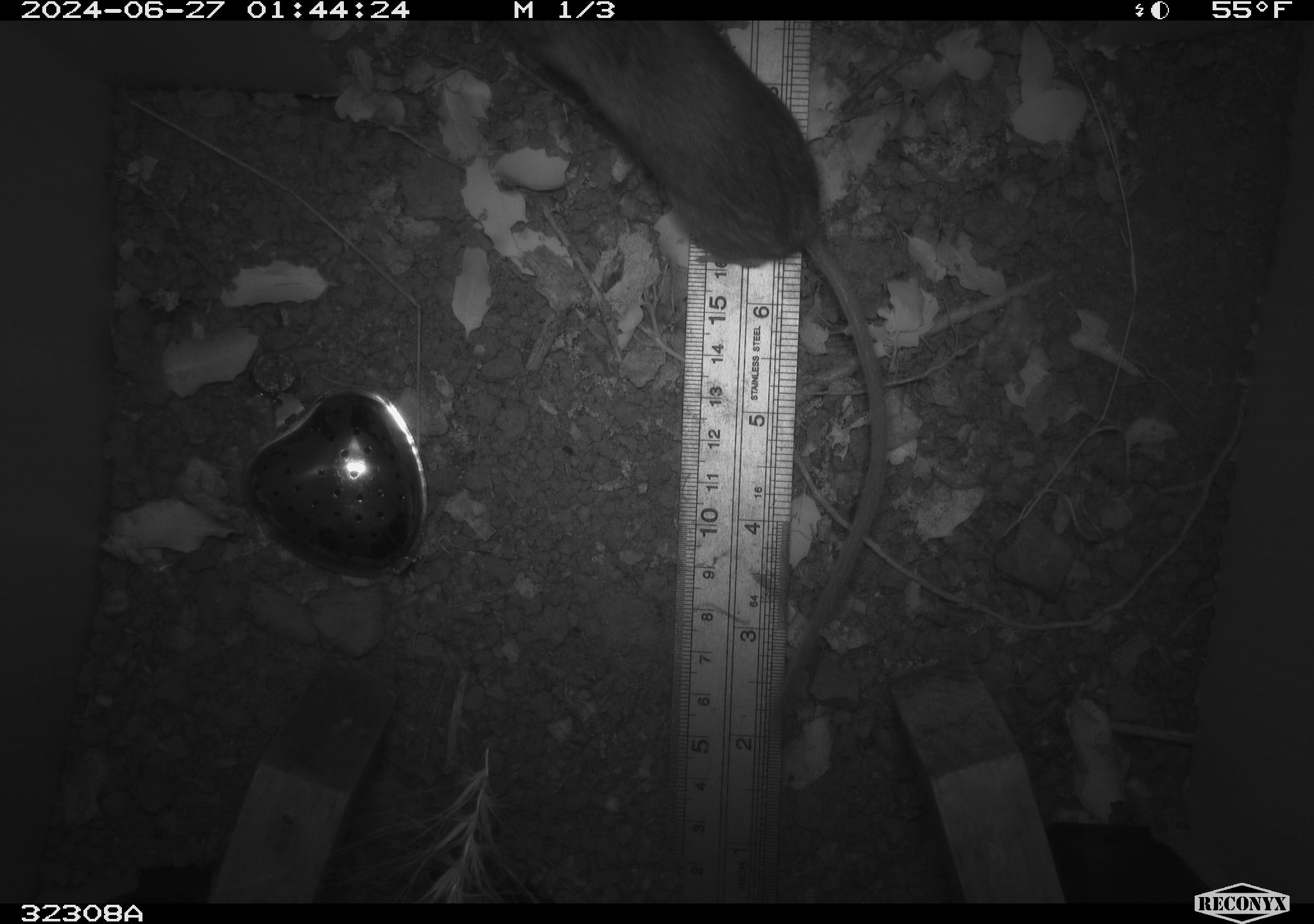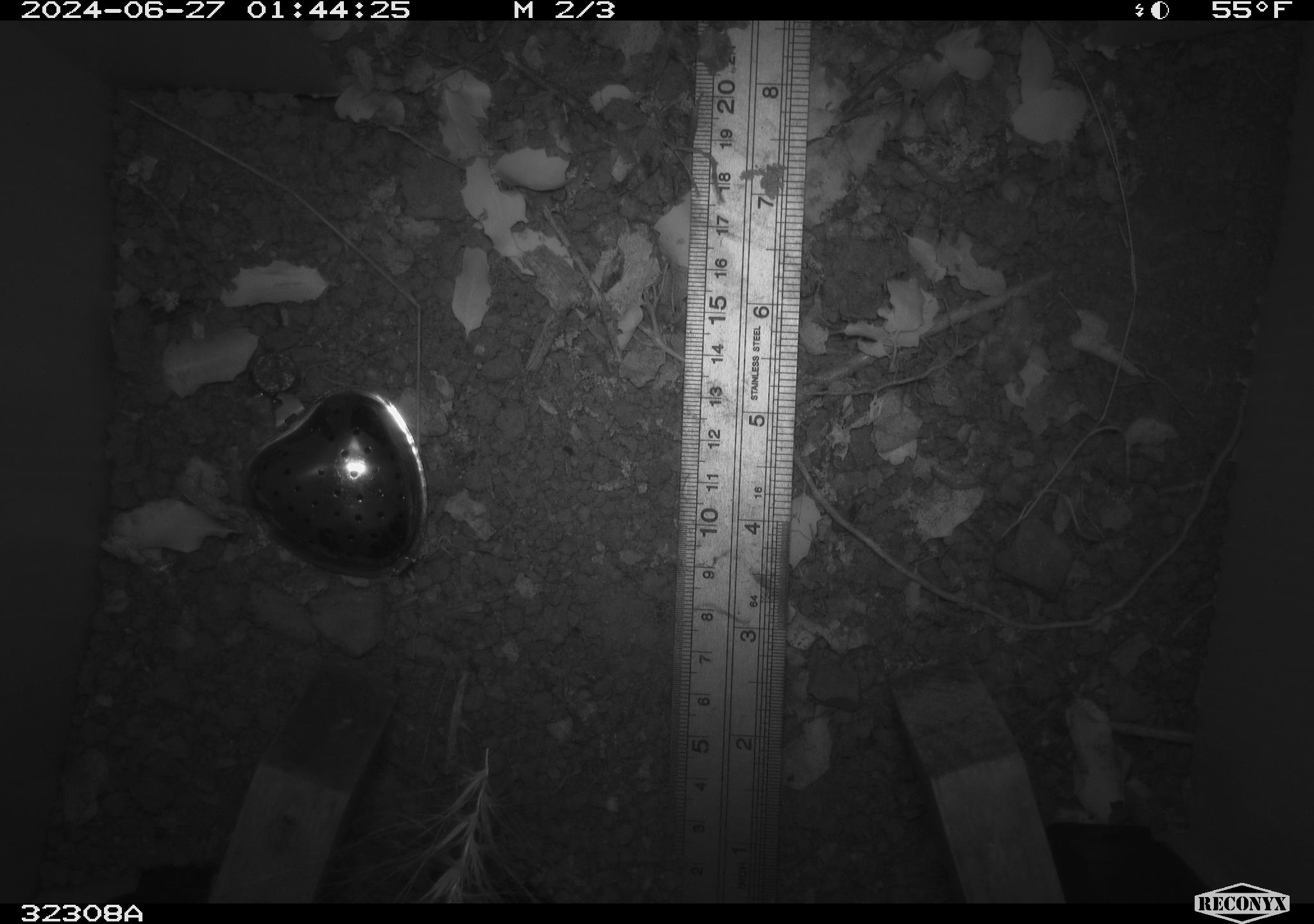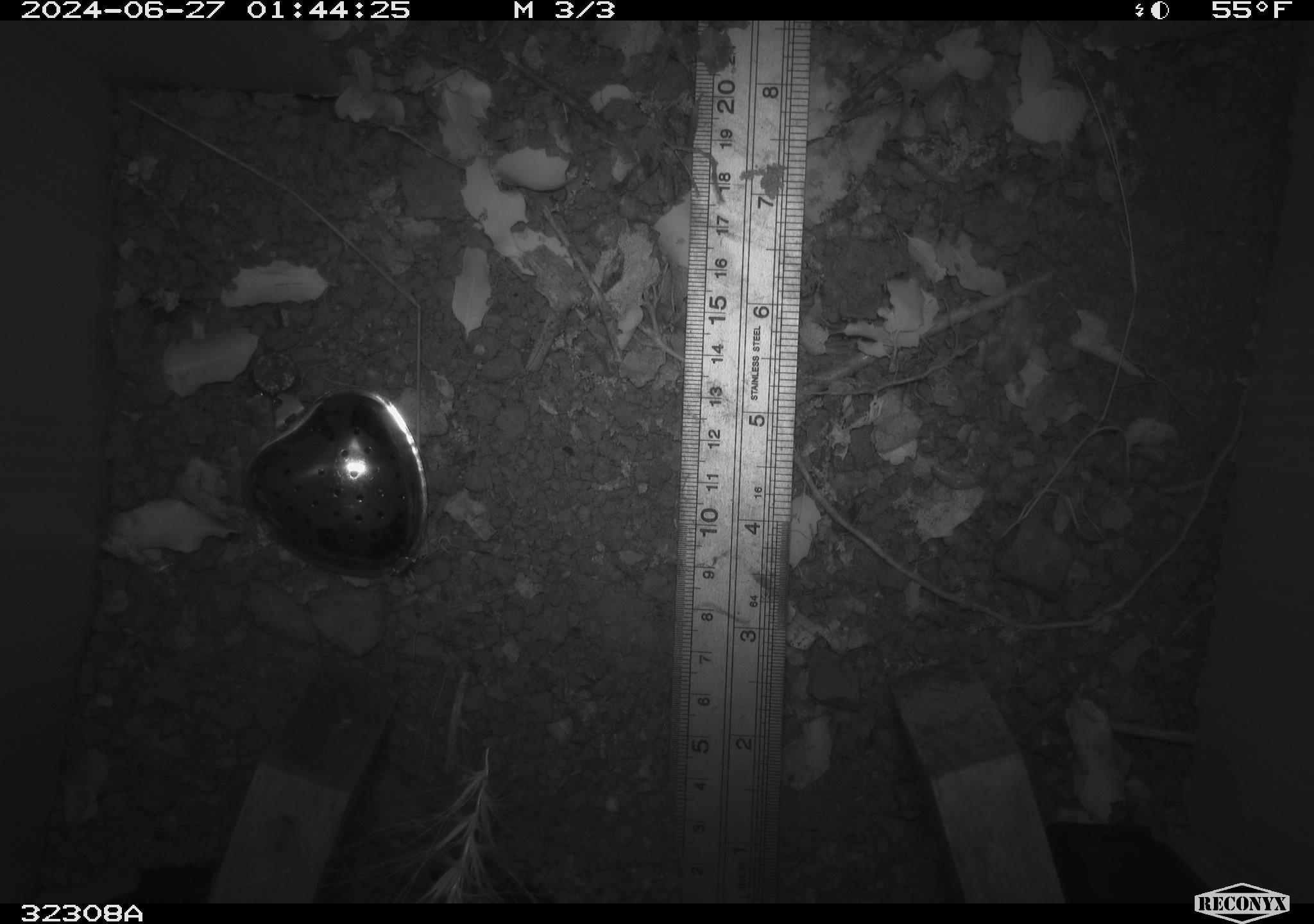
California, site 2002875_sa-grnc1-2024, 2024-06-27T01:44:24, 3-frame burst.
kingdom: Animalia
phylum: Chordata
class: Mammalia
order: Rodentia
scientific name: Rodentia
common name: rodent